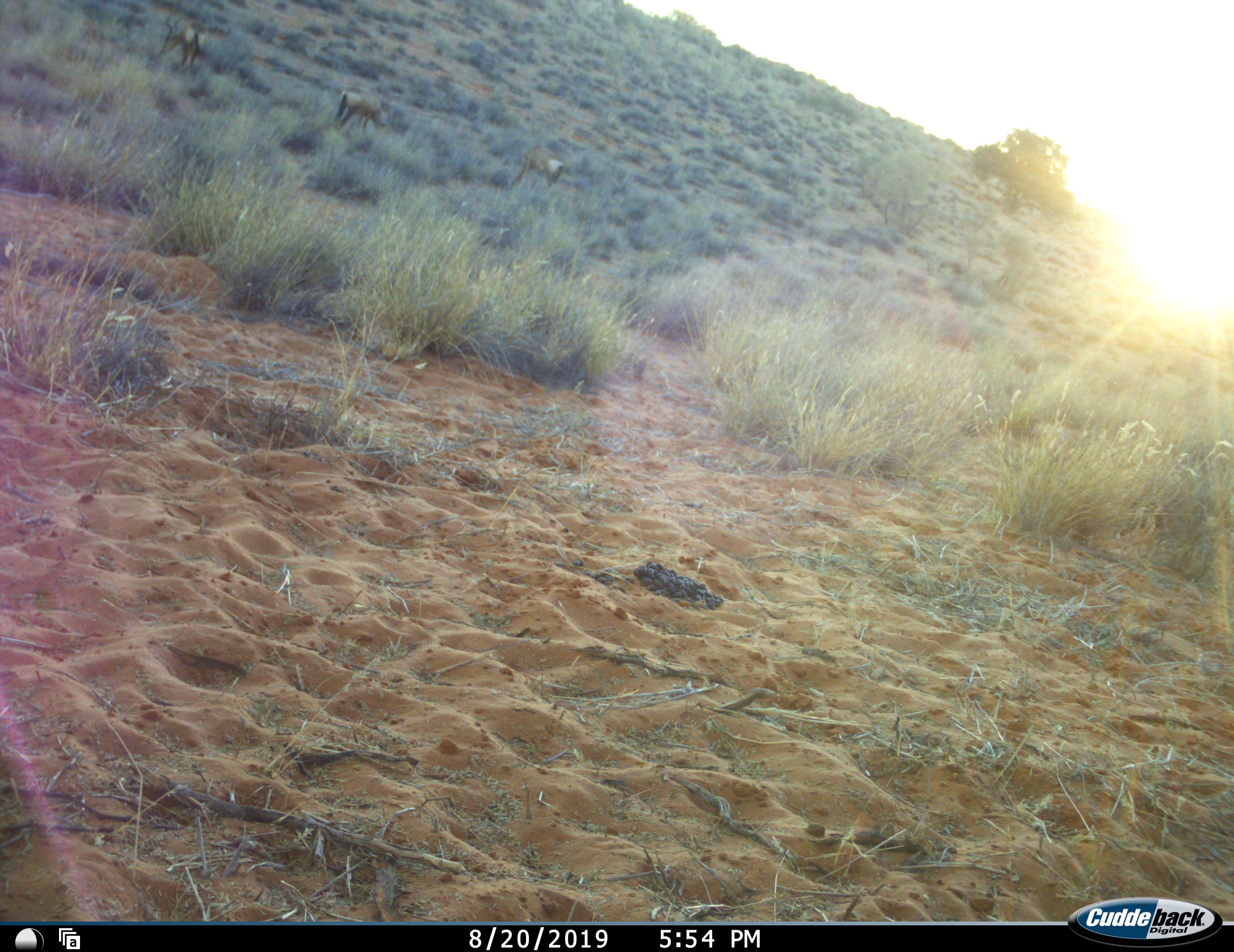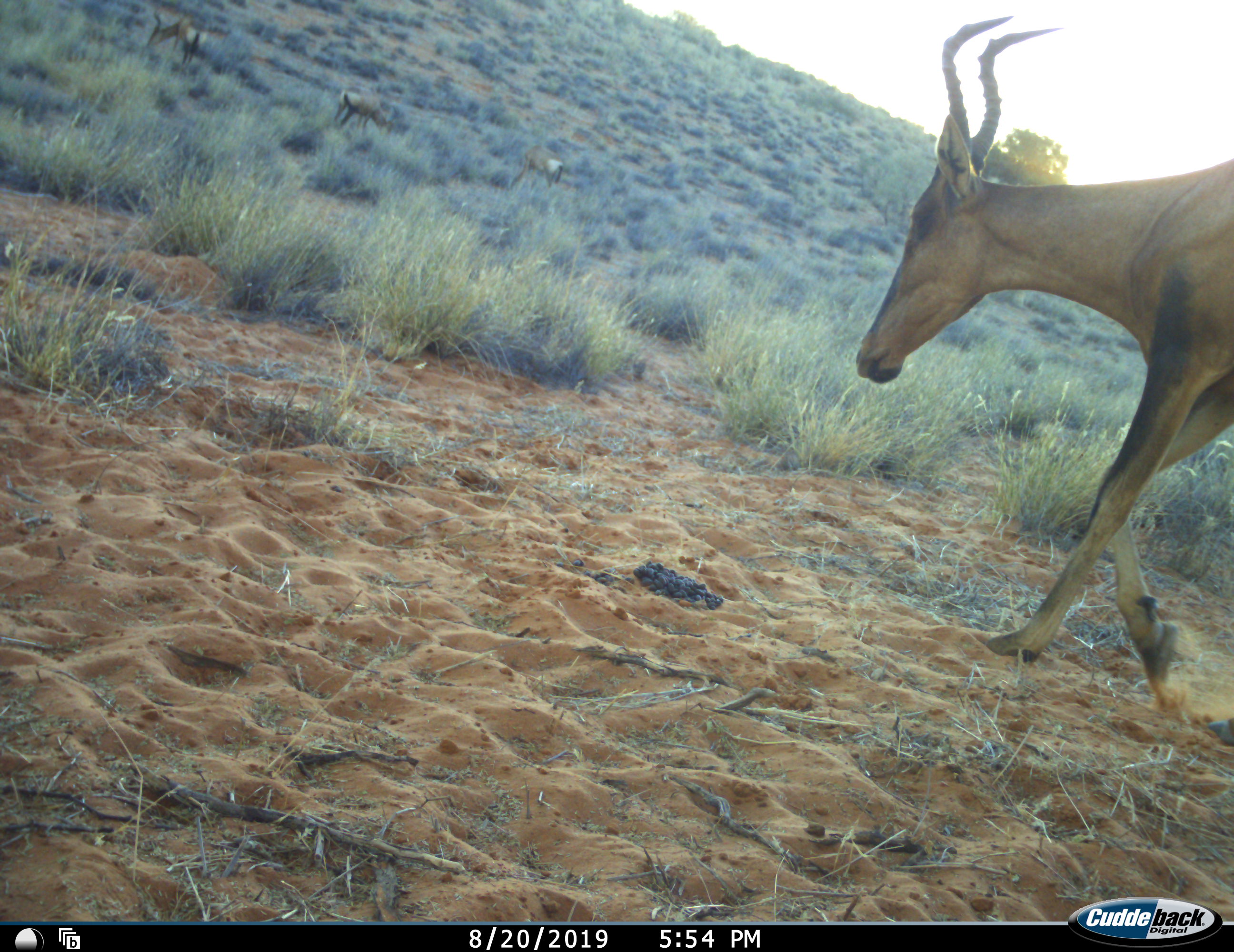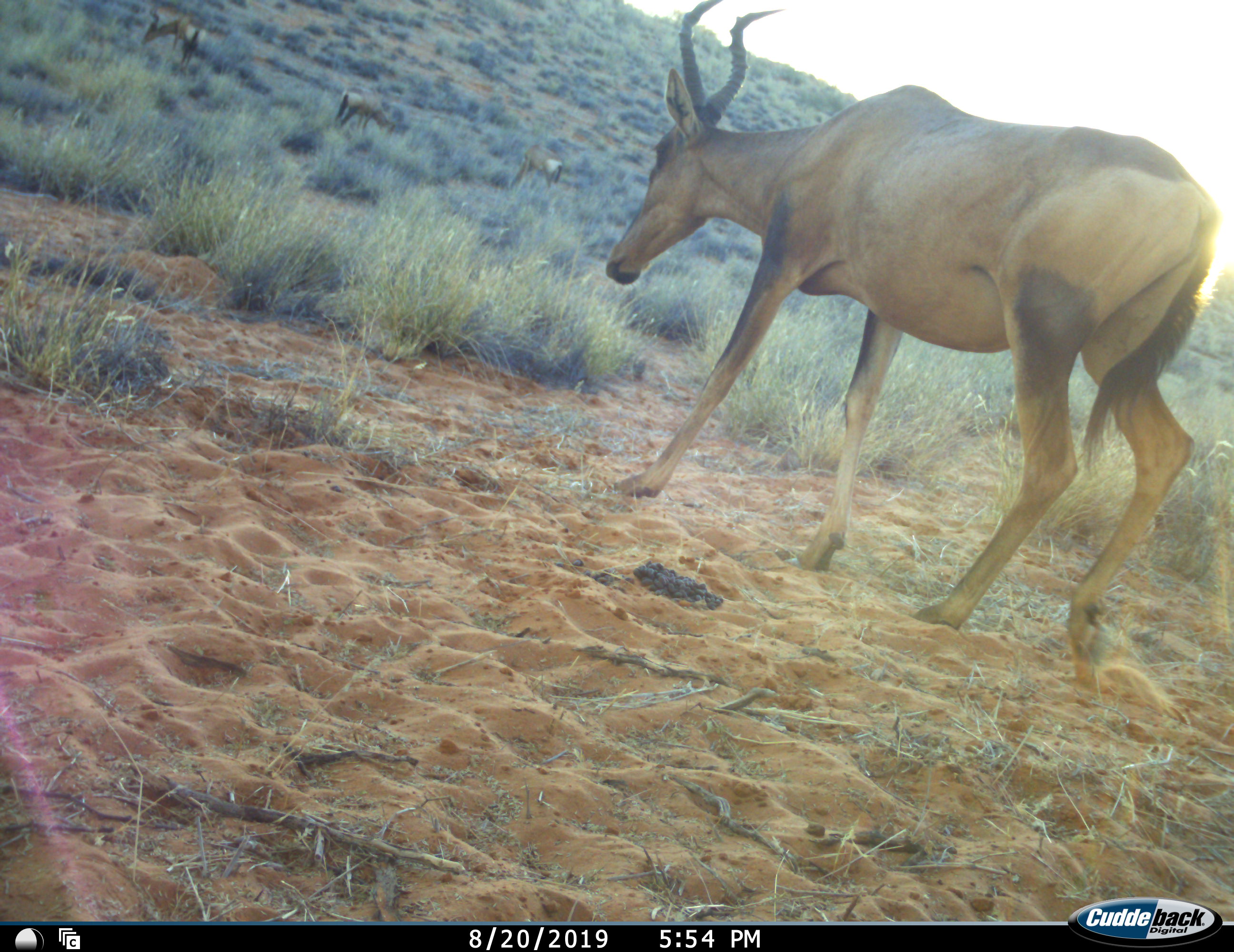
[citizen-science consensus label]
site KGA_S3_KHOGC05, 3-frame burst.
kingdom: Animalia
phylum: Chordata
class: Mammalia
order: Artiodactyla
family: Bovidae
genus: Alcelaphus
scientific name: Alcelaphus buselaphus caama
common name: red hartebeest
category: hartebeestred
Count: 4.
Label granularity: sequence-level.